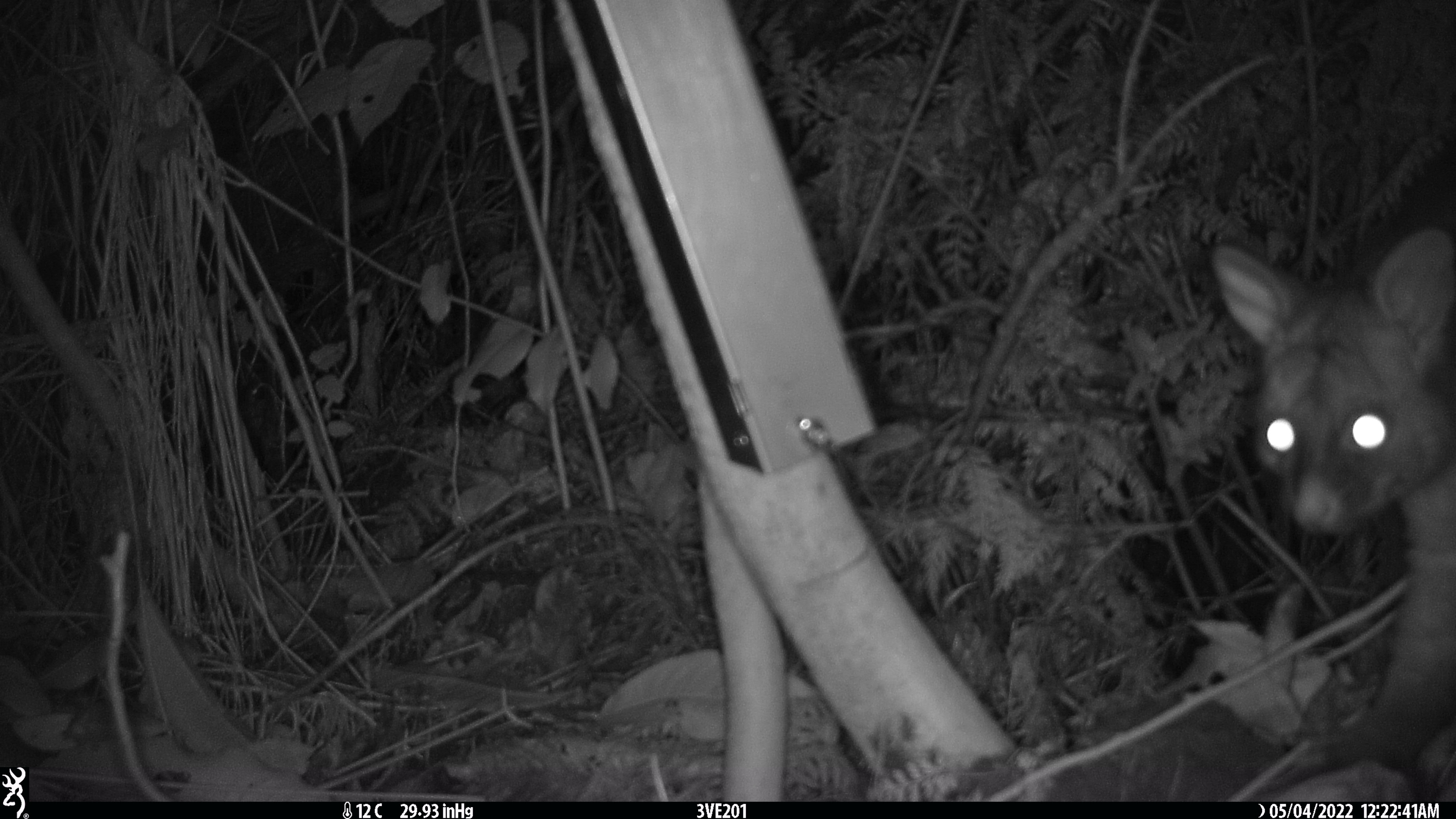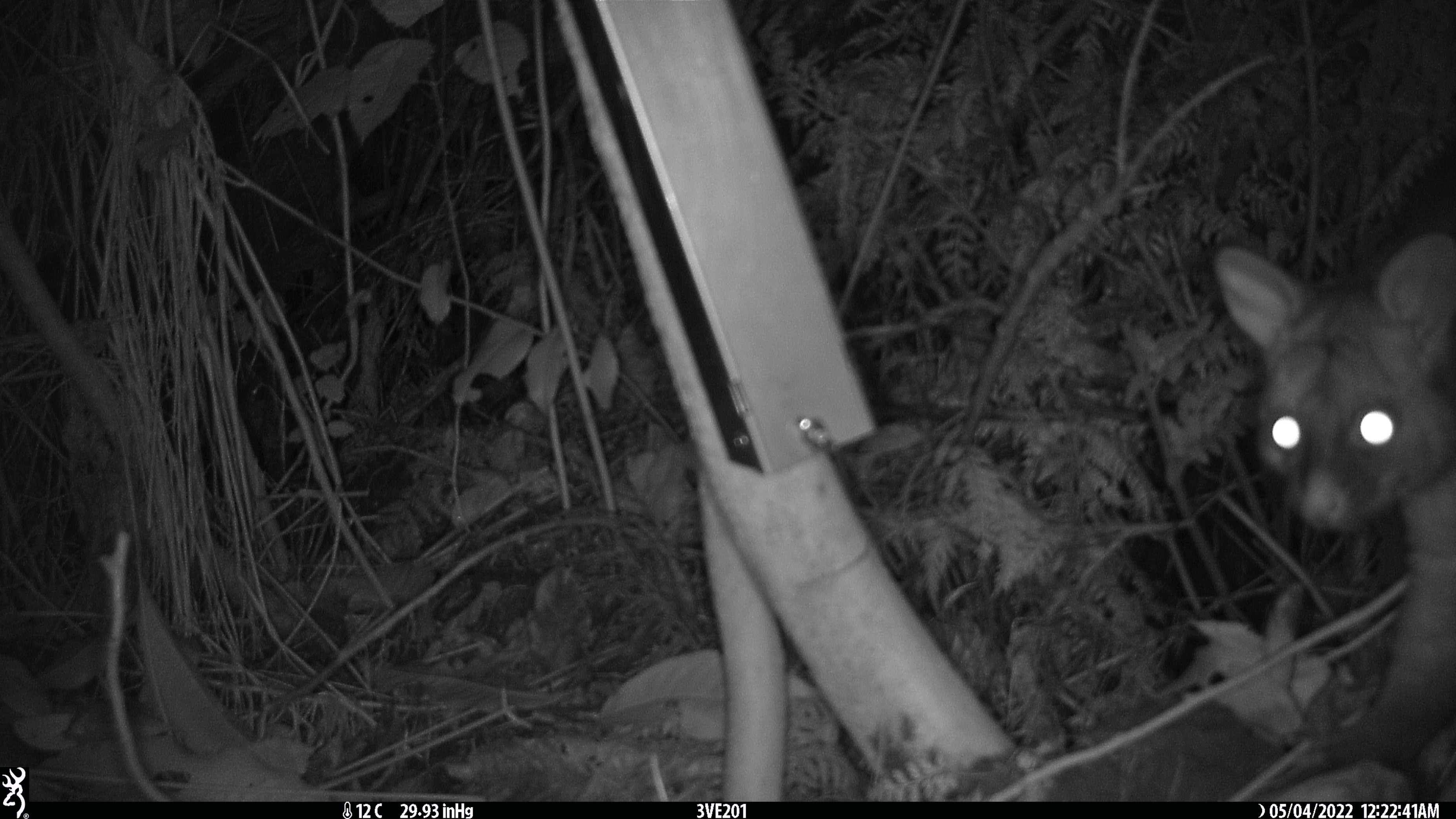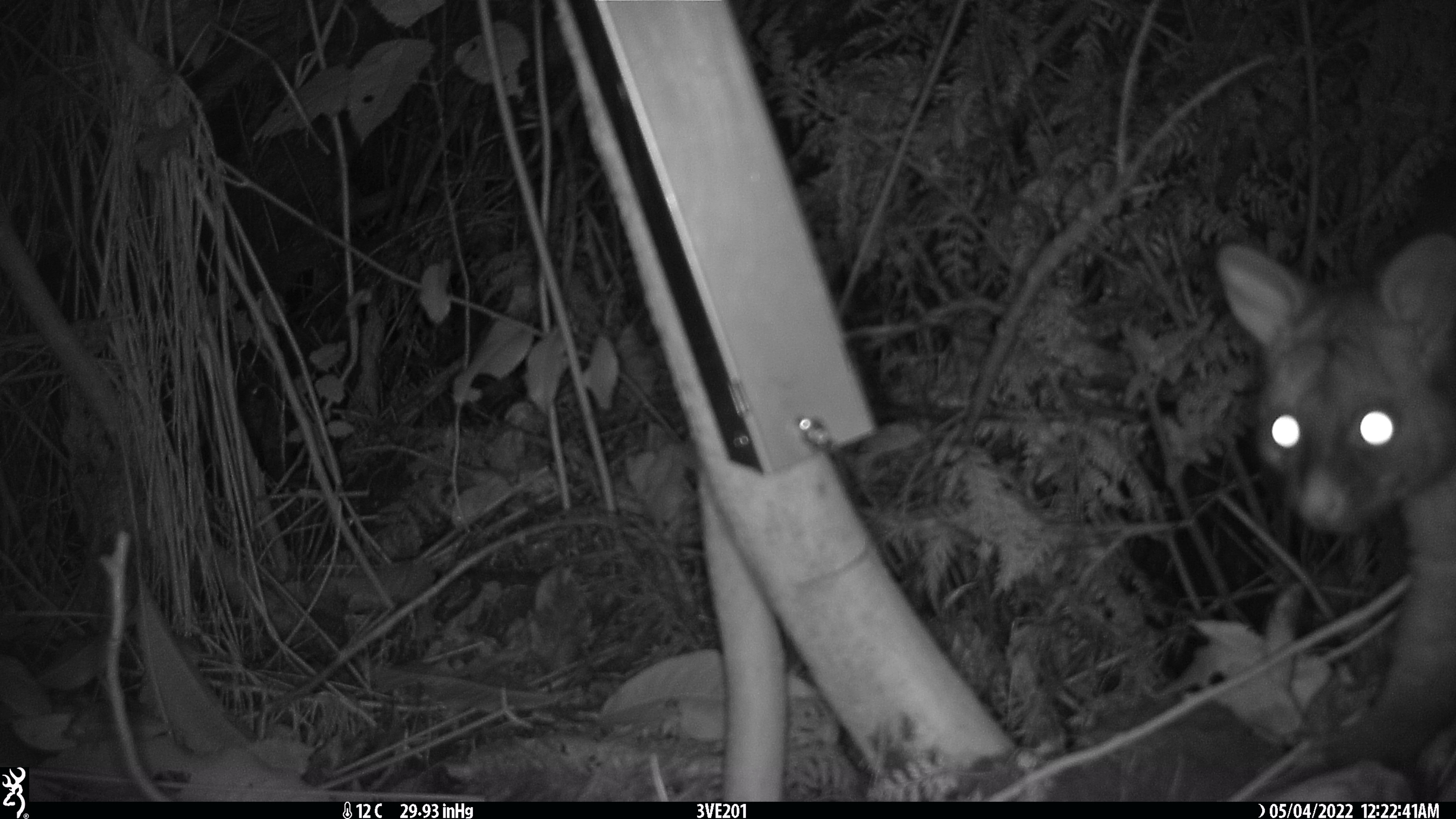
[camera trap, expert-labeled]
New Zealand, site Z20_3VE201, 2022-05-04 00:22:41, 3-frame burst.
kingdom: Animalia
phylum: Chordata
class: Mammalia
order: Diprotodontia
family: Phalangeridae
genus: Trichosurus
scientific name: Trichosurus vulpecula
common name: common brushtail possum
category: possum